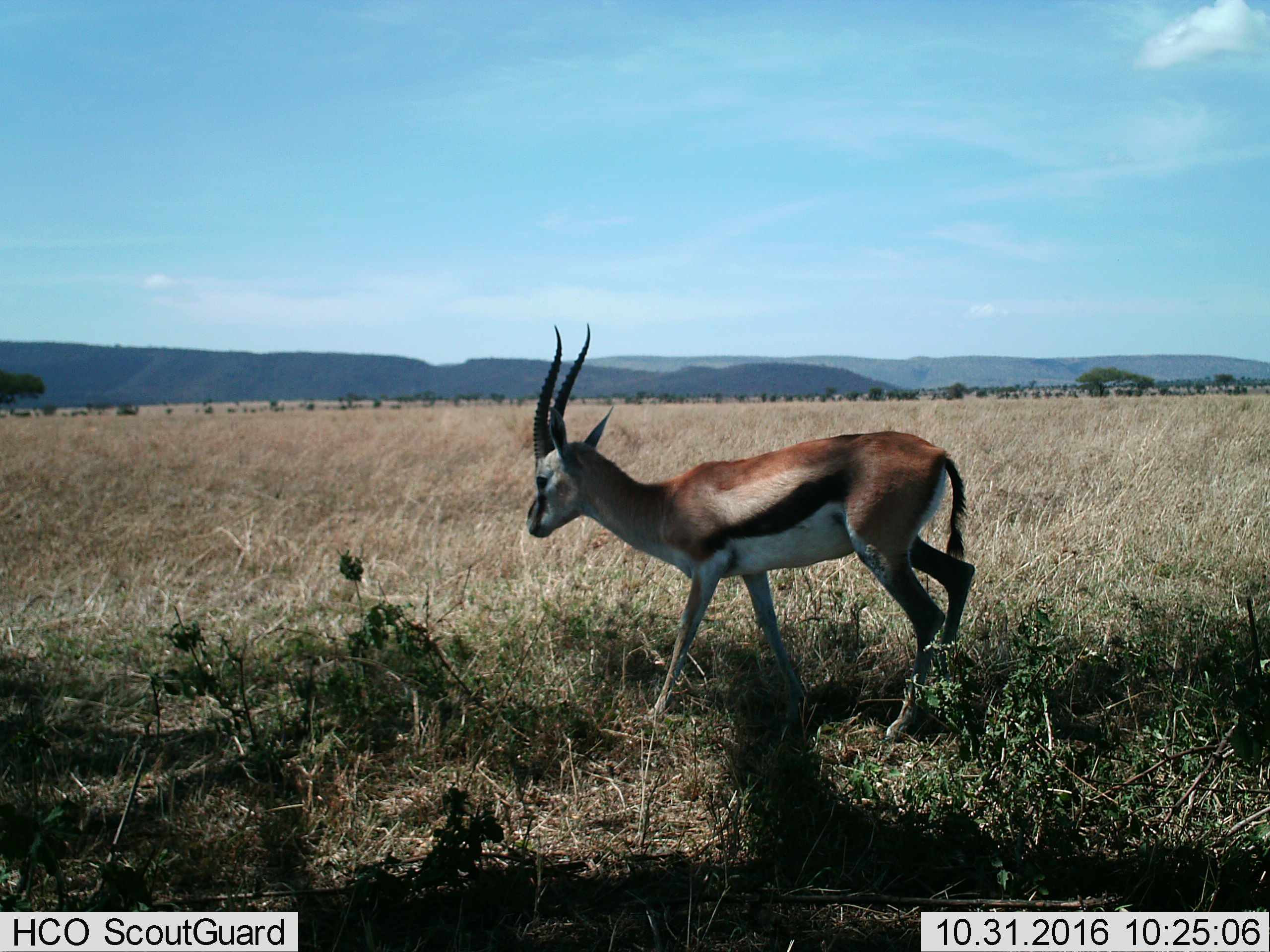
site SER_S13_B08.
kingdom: Animalia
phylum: Chordata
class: Mammalia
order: Artiodactyla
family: Bovidae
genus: Eudorcas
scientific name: Eudorcas thomsonii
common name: thomson's gazelle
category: gazellethomsons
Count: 1.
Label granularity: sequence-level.